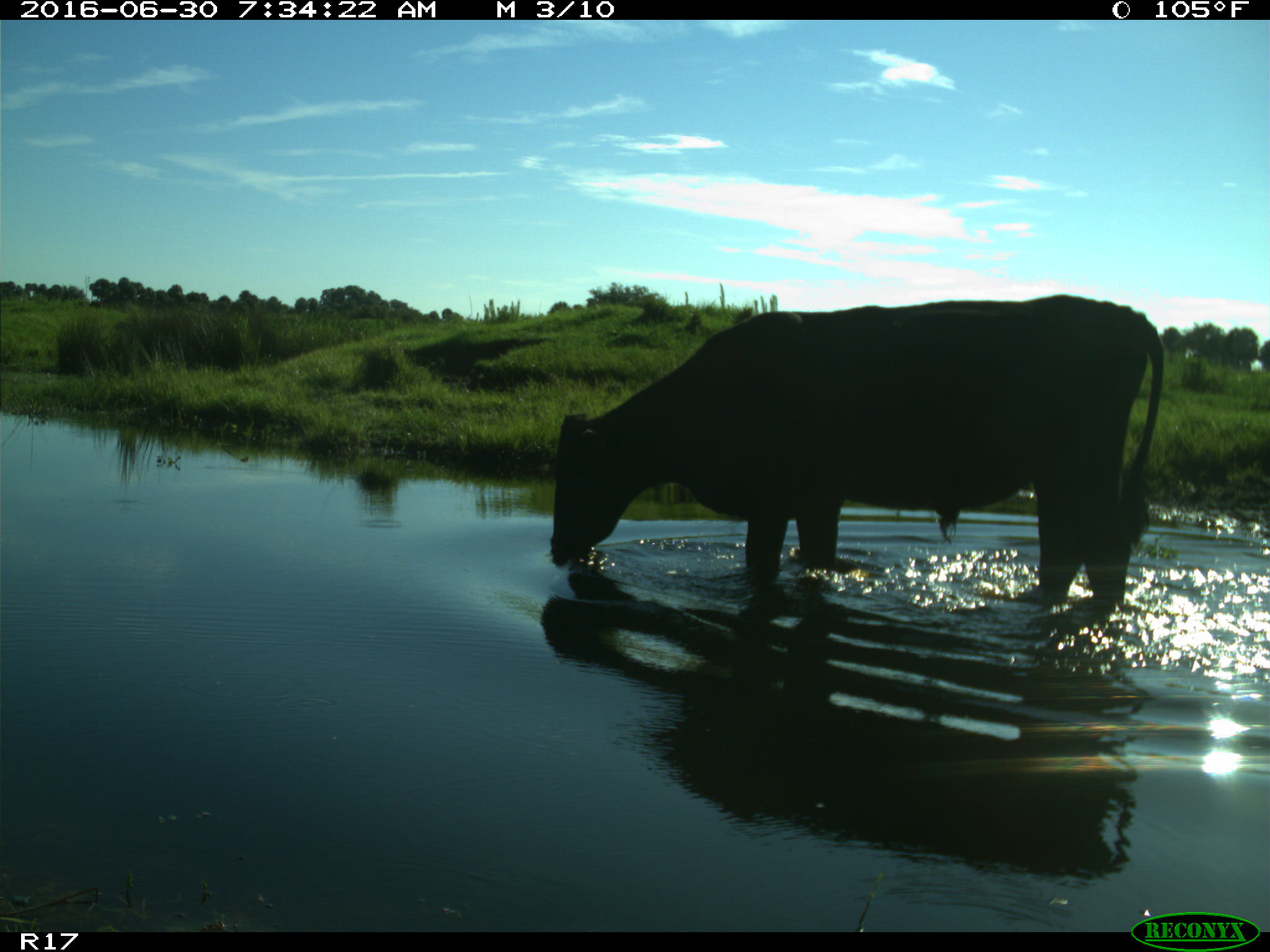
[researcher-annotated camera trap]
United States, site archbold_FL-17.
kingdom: Animalia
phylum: Chordata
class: Mammalia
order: Artiodactyla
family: Bovidae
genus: Bos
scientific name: Bos taurus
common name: domestic cow